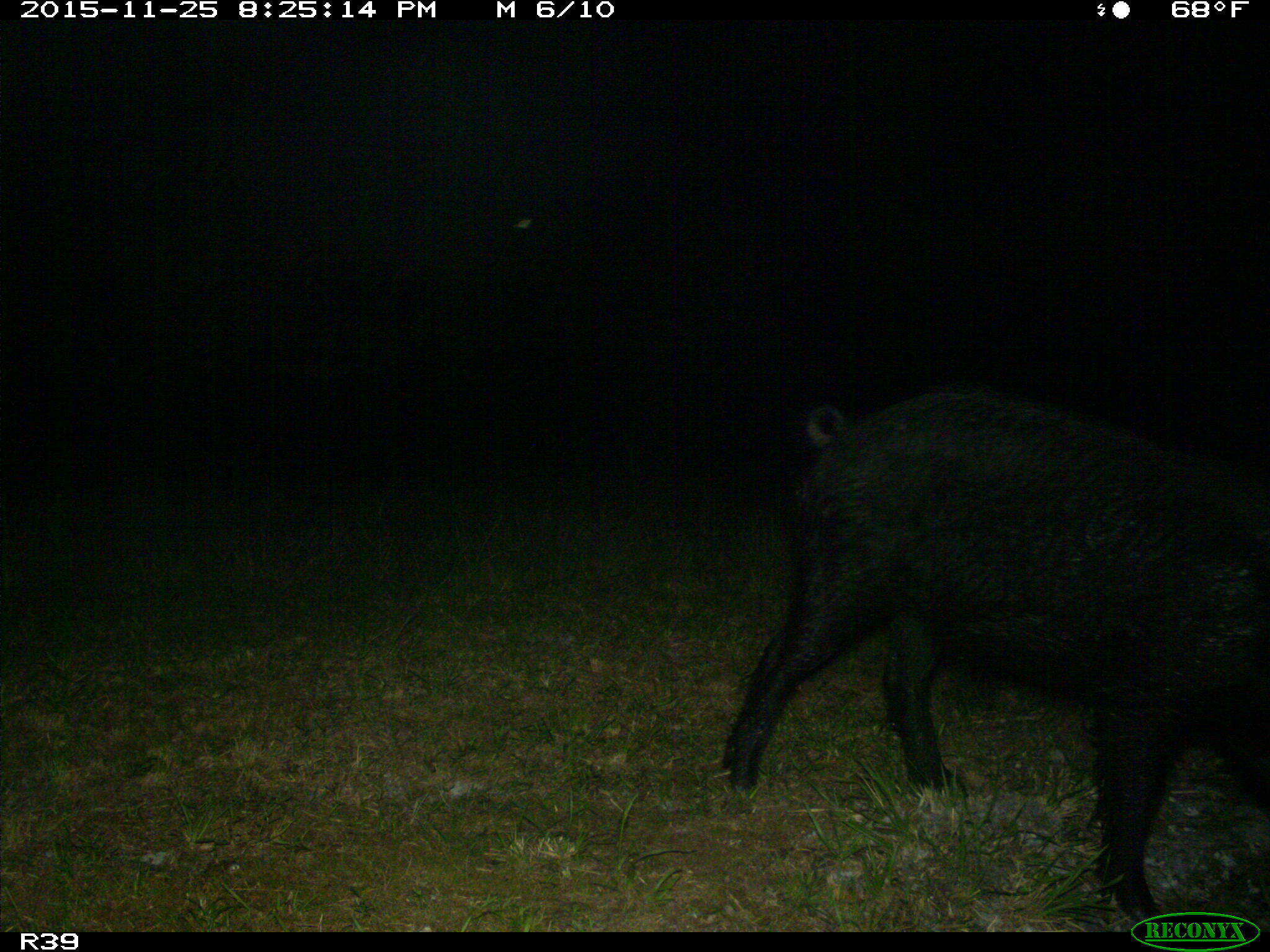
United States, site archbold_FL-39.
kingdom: Animalia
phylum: Chordata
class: Mammalia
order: Artiodactyla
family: Suidae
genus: Sus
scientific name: Sus scrofa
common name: wild boar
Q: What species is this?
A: Sus scrofa (wild boar).